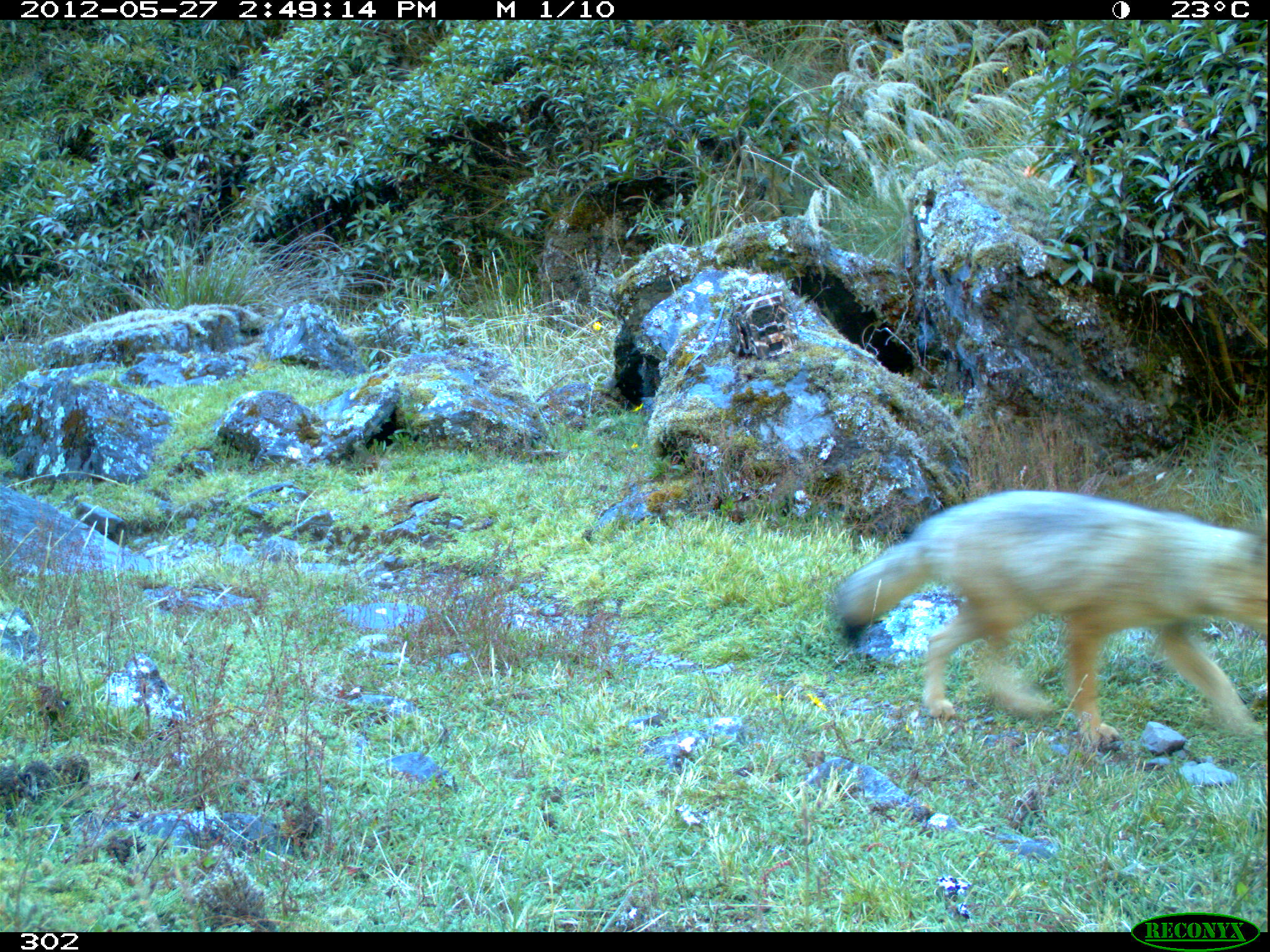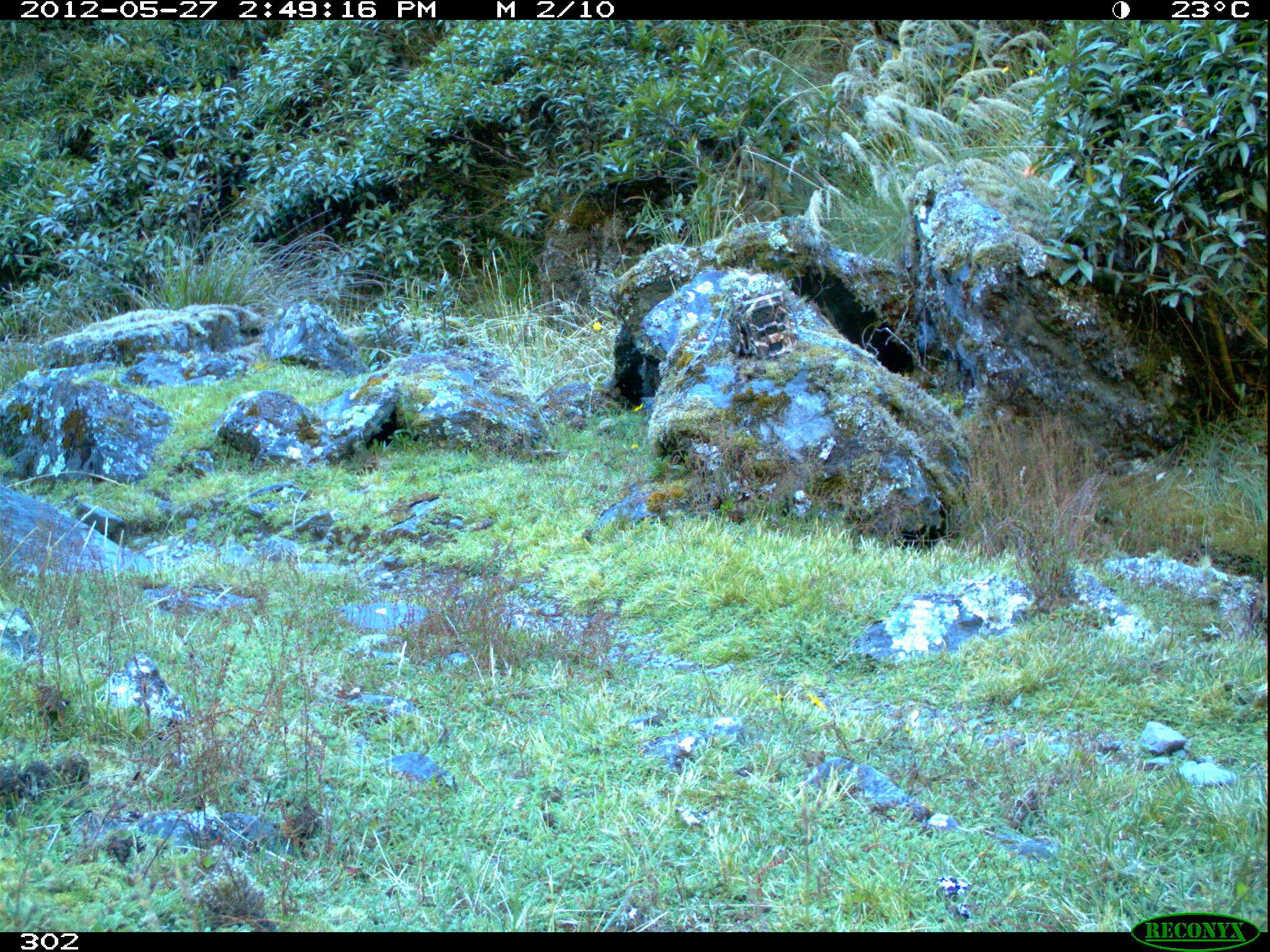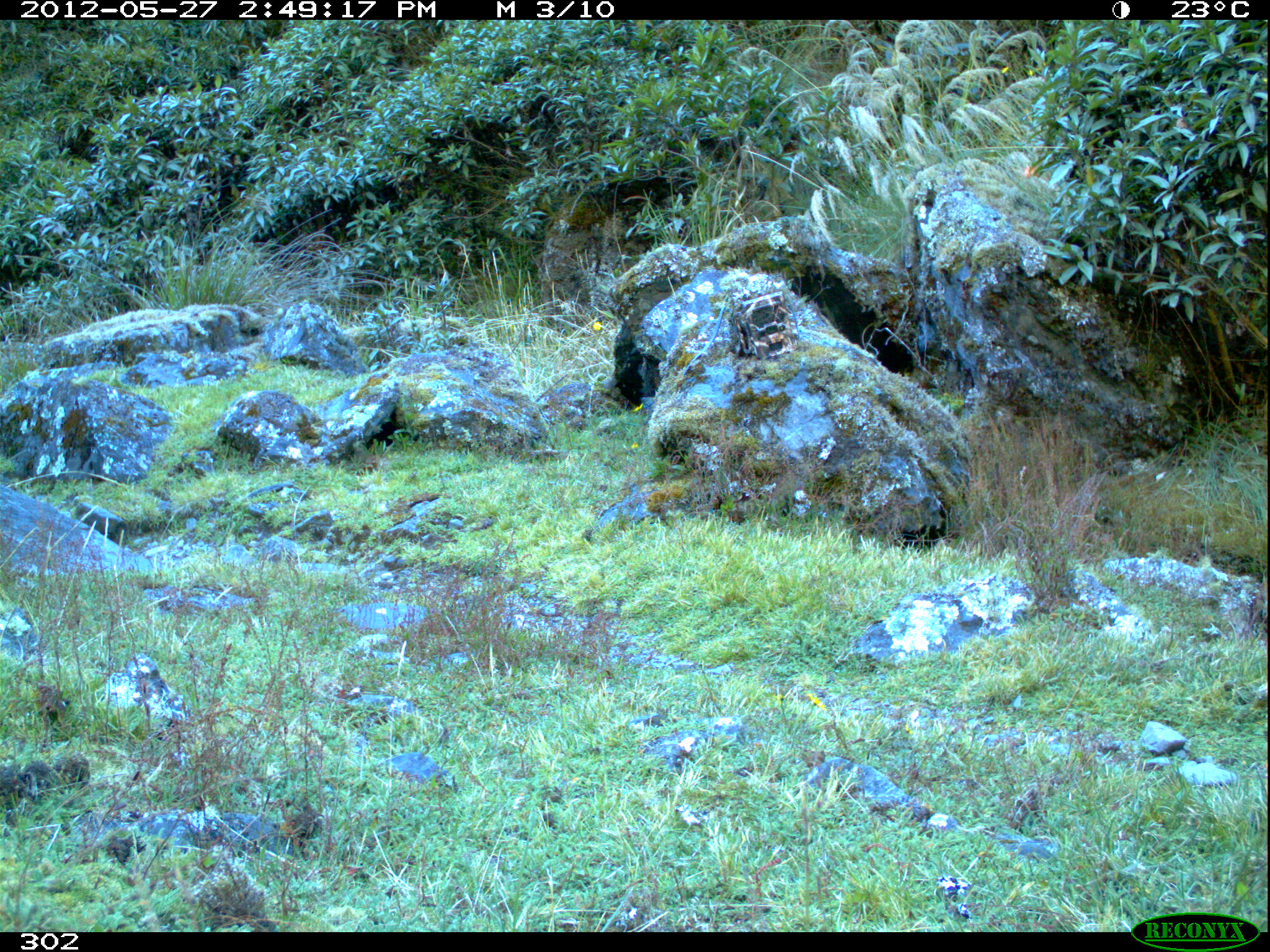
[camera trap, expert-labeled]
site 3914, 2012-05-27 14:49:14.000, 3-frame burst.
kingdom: Animalia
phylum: Chordata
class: Mammalia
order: Carnivora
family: Canidae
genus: Lycalopex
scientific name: Lycalopex culpaeus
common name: culpeo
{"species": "Lycalopex culpaeus (culpeo)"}